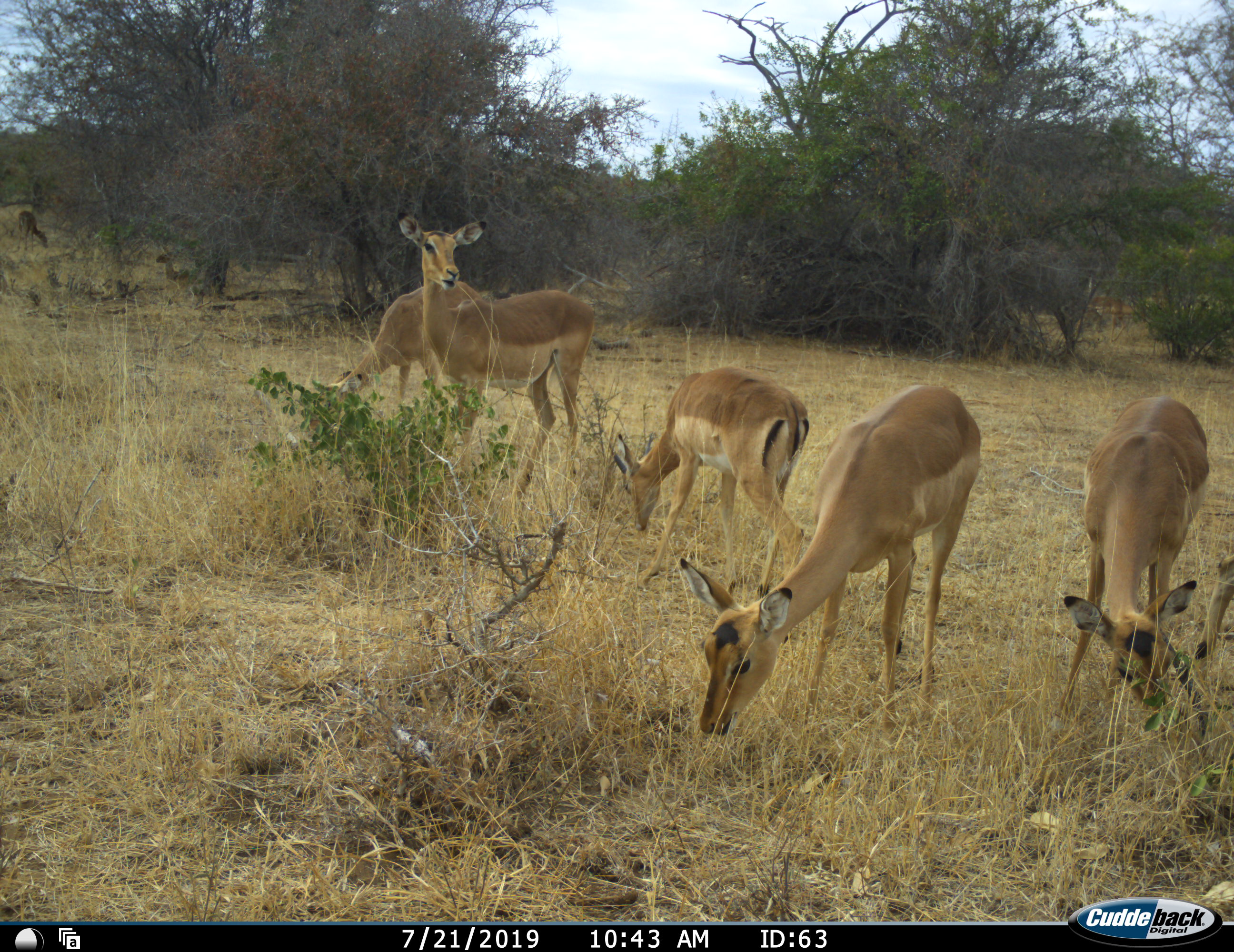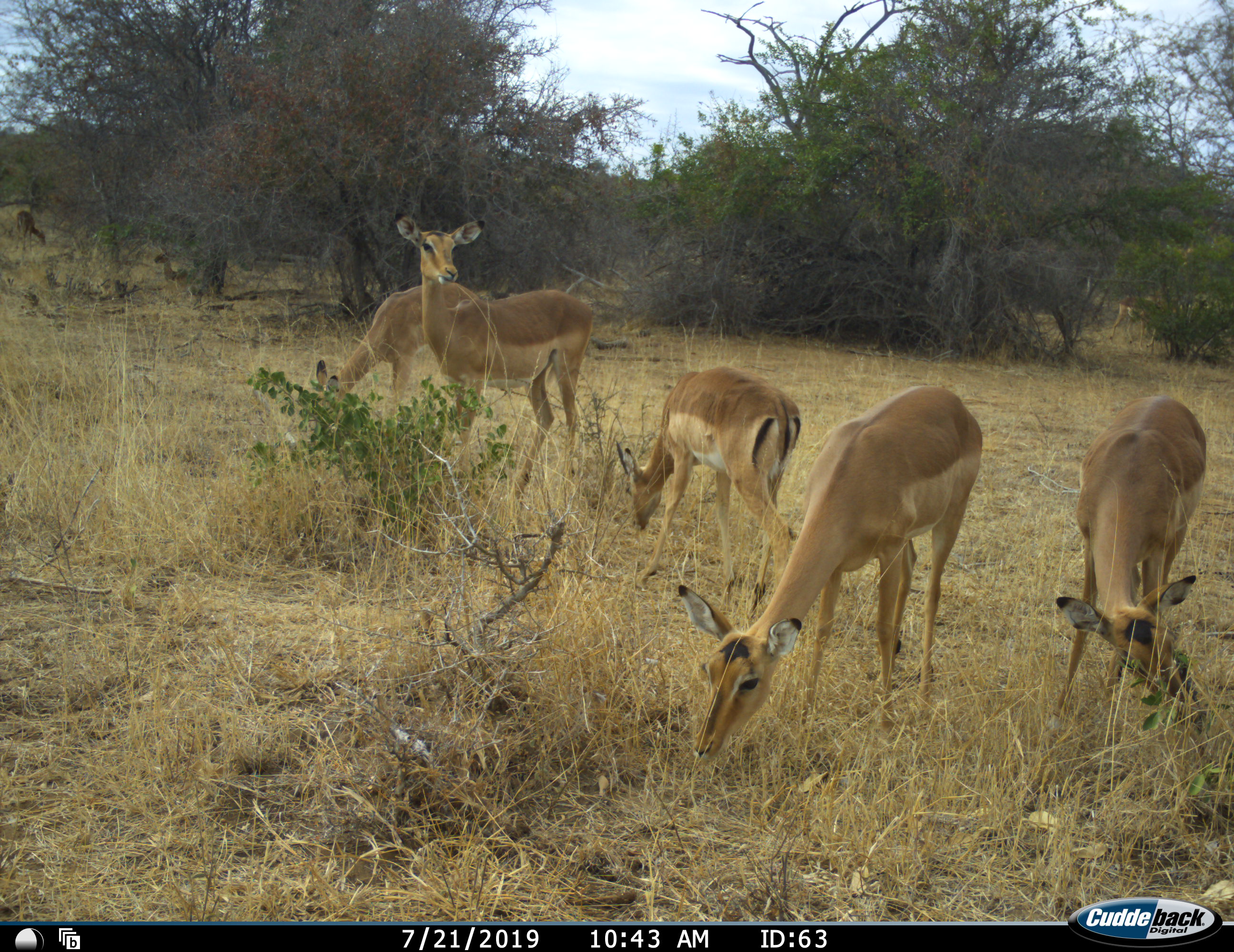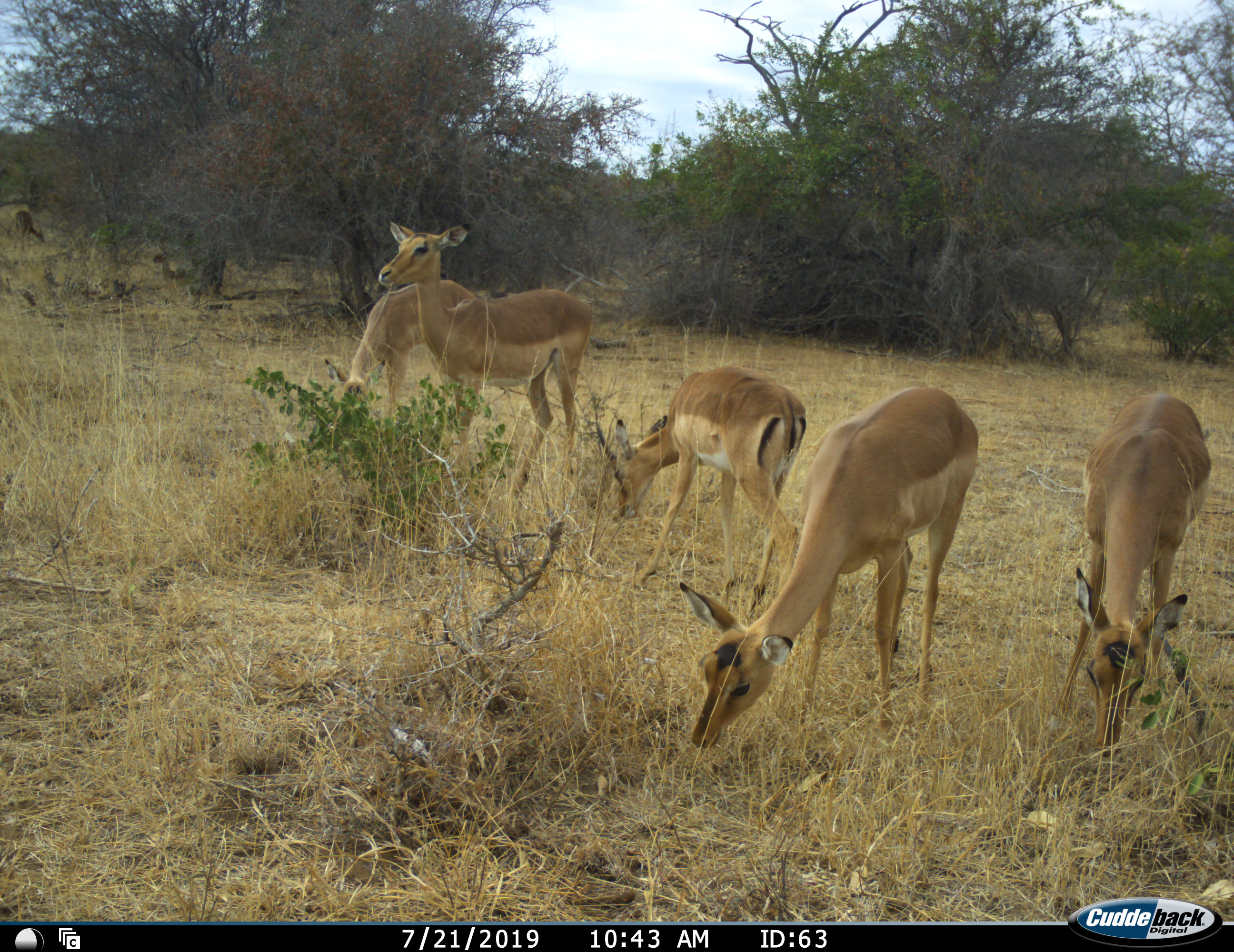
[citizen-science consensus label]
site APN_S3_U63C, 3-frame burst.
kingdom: Animalia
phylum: Chordata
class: Mammalia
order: Artiodactyla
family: Bovidae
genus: Aepyceros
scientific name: Aepyceros melampus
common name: impala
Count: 5.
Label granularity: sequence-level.